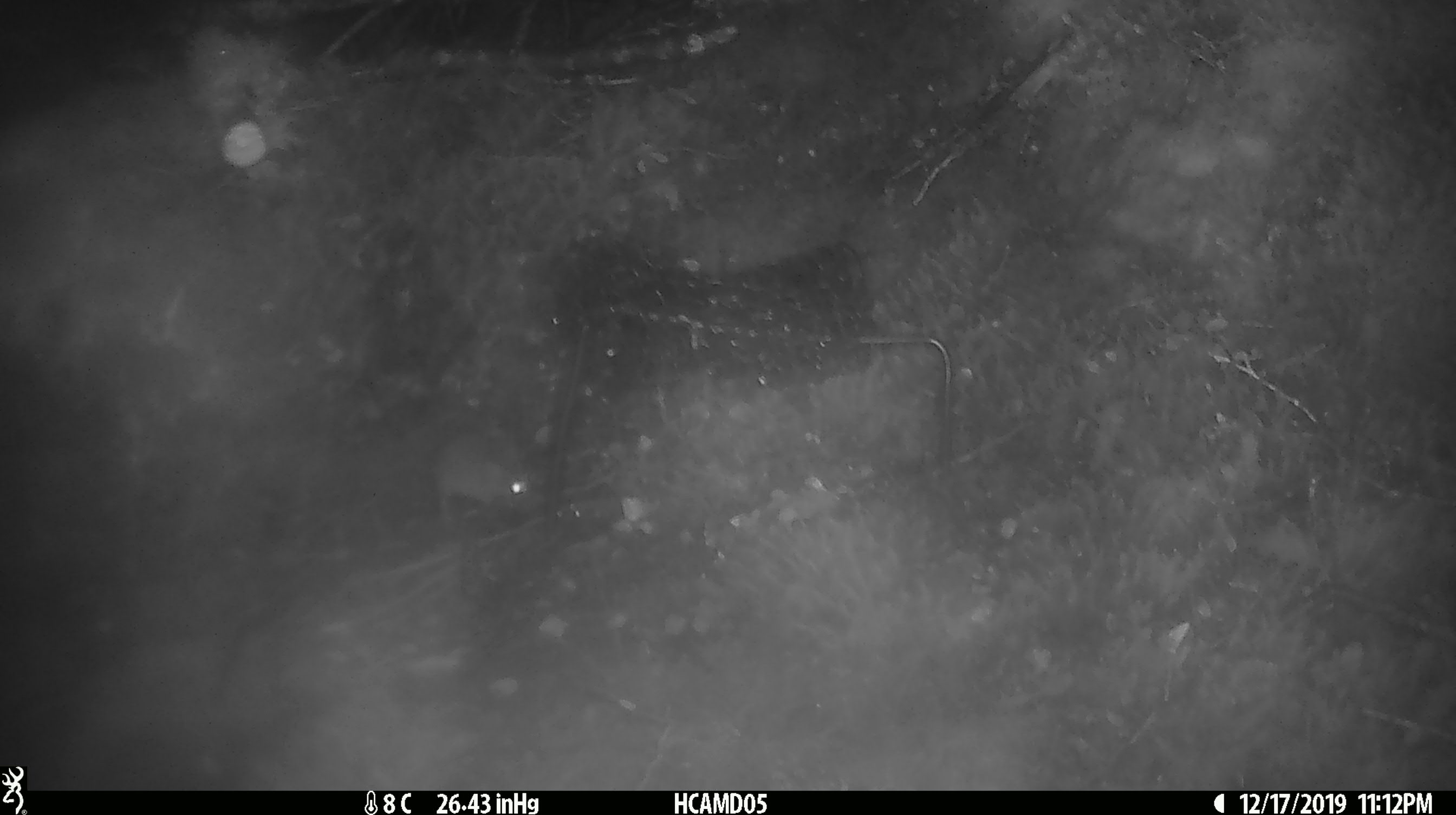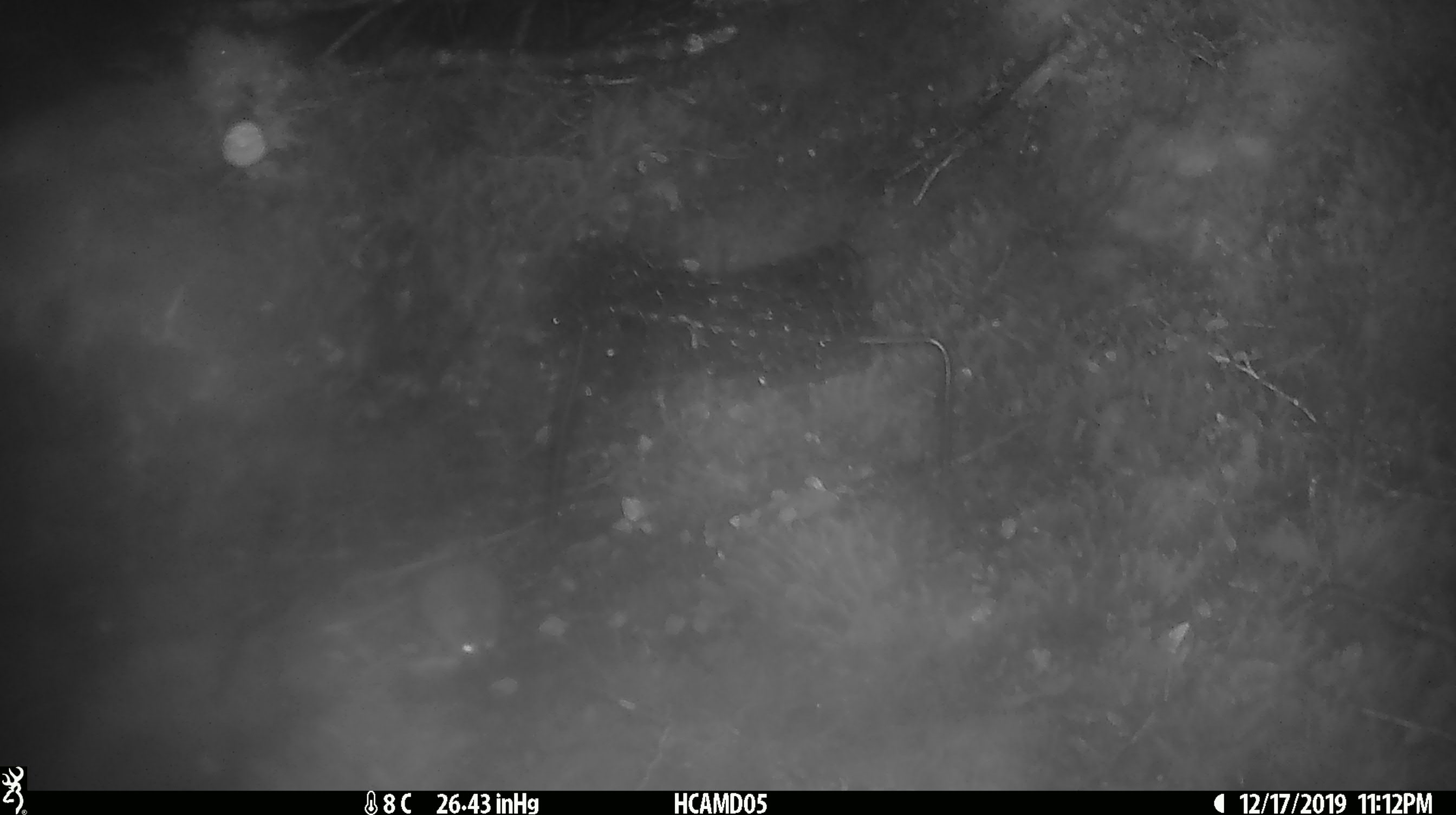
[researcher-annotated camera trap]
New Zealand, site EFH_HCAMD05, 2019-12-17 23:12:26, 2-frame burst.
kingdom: Animalia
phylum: Chordata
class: Mammalia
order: Rodentia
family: Muridae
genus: Mus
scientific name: Mus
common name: mouse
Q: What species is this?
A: Mouse (Mus).